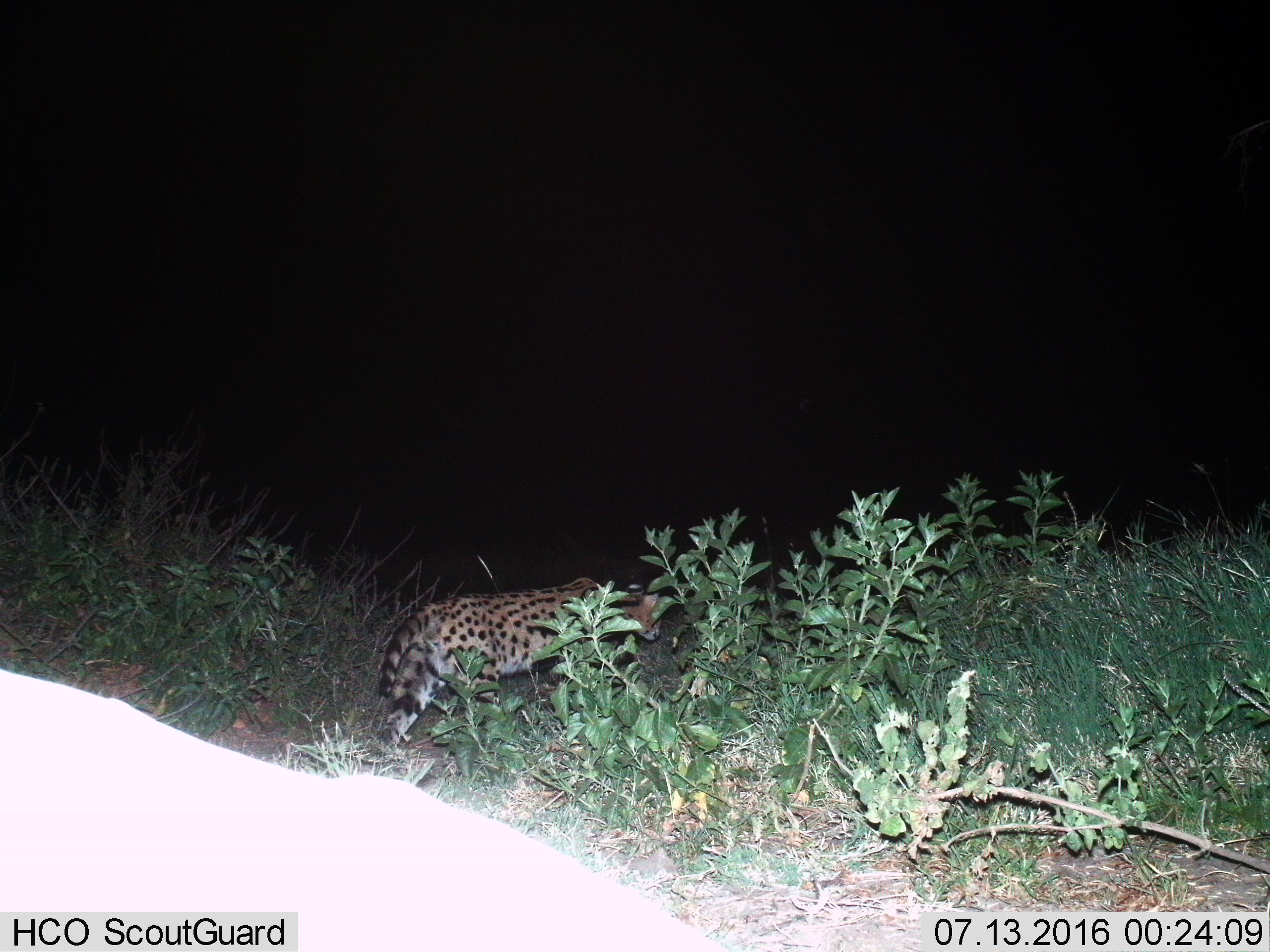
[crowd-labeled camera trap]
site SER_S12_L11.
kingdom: Animalia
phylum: Chordata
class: Mammalia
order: Carnivora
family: Felidae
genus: Leptailurus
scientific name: Leptailurus serval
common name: serval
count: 1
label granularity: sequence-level